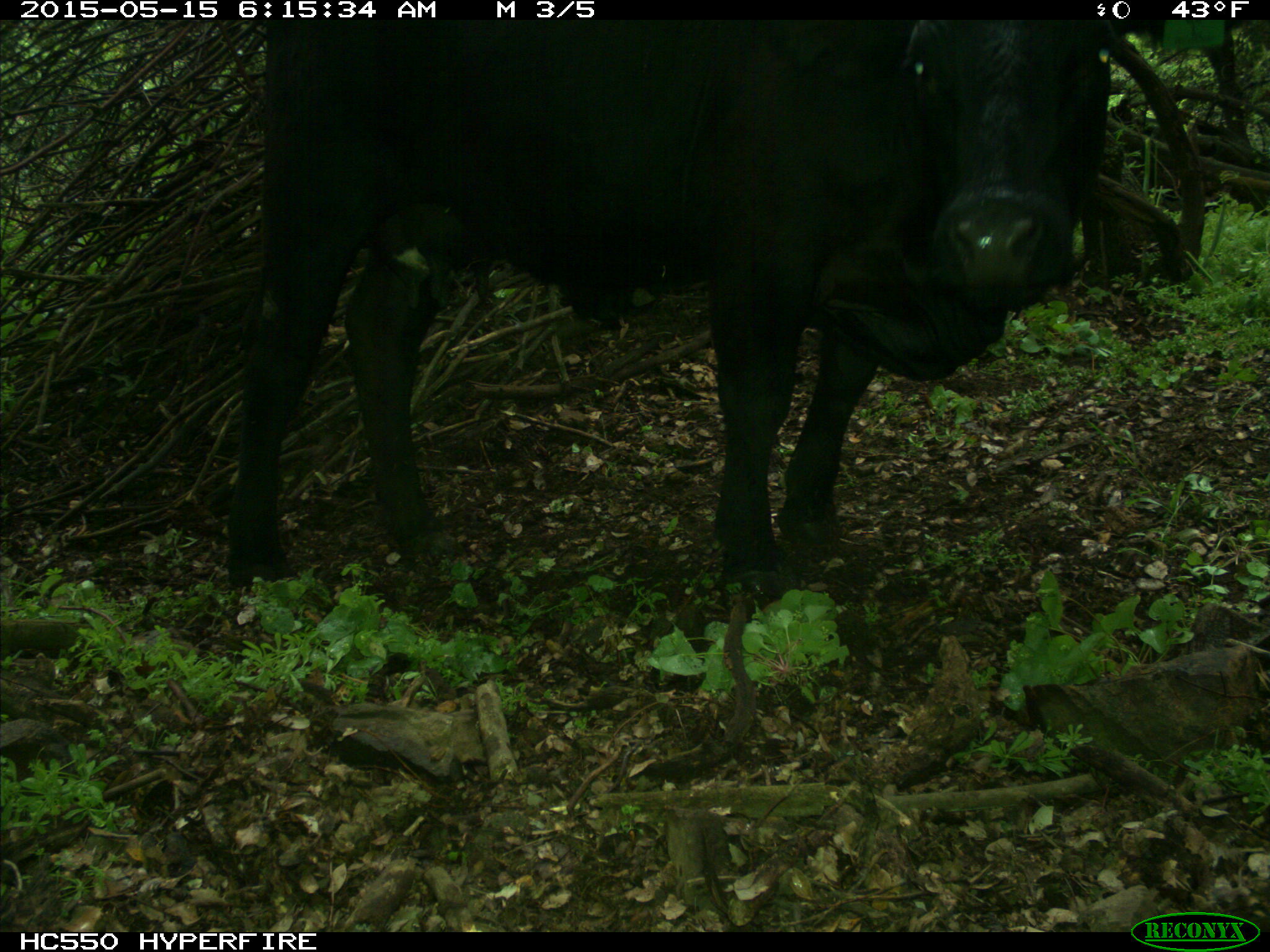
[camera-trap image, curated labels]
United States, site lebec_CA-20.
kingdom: Animalia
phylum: Chordata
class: Mammalia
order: Artiodactyla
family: Bovidae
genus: Bos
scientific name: Bos taurus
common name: domestic cow